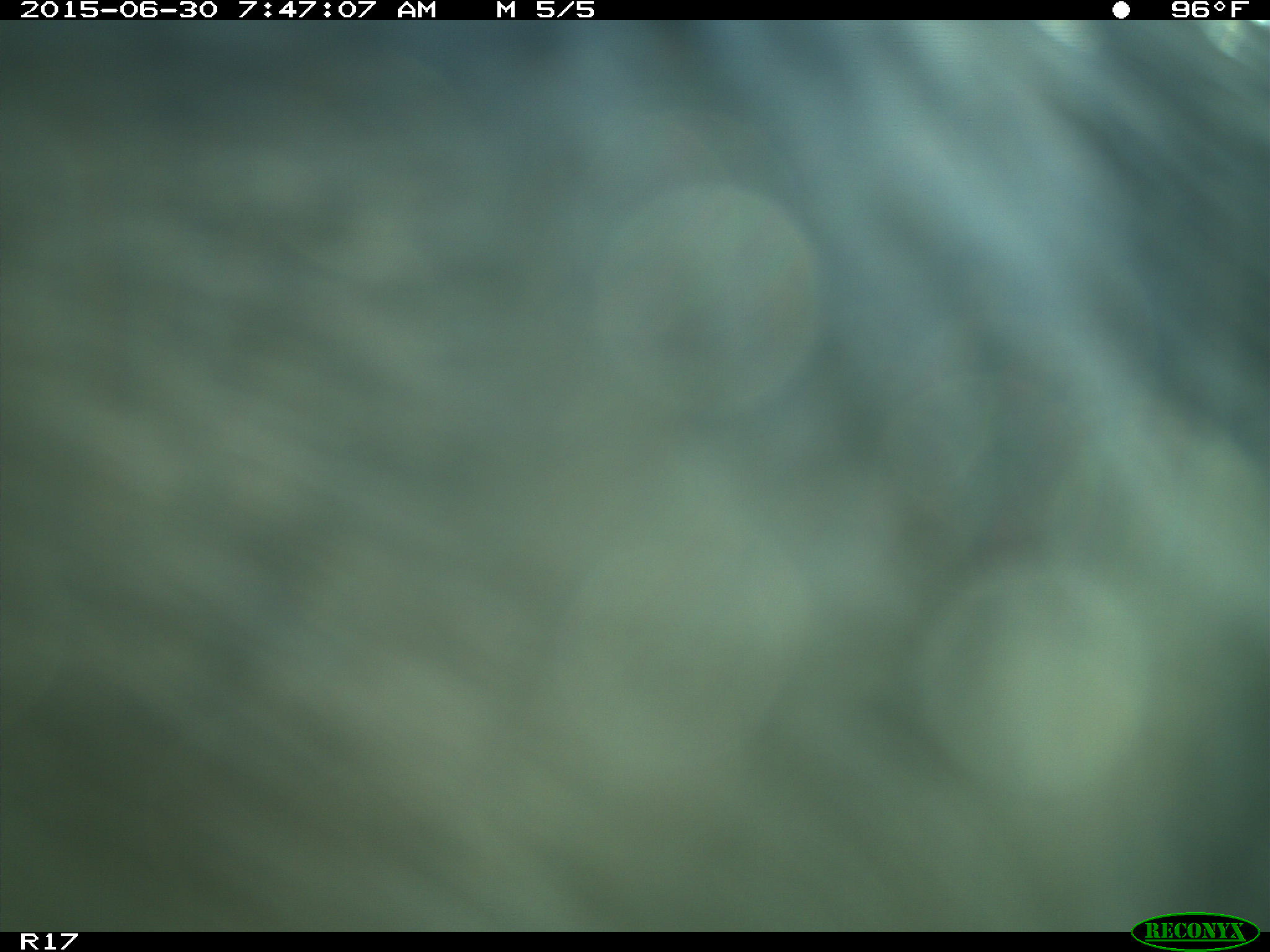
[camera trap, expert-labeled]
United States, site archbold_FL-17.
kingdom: Animalia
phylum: Chordata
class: Mammalia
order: Artiodactyla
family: Bovidae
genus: Bos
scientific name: Bos taurus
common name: domestic cow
Bos taurus (domestic cow).